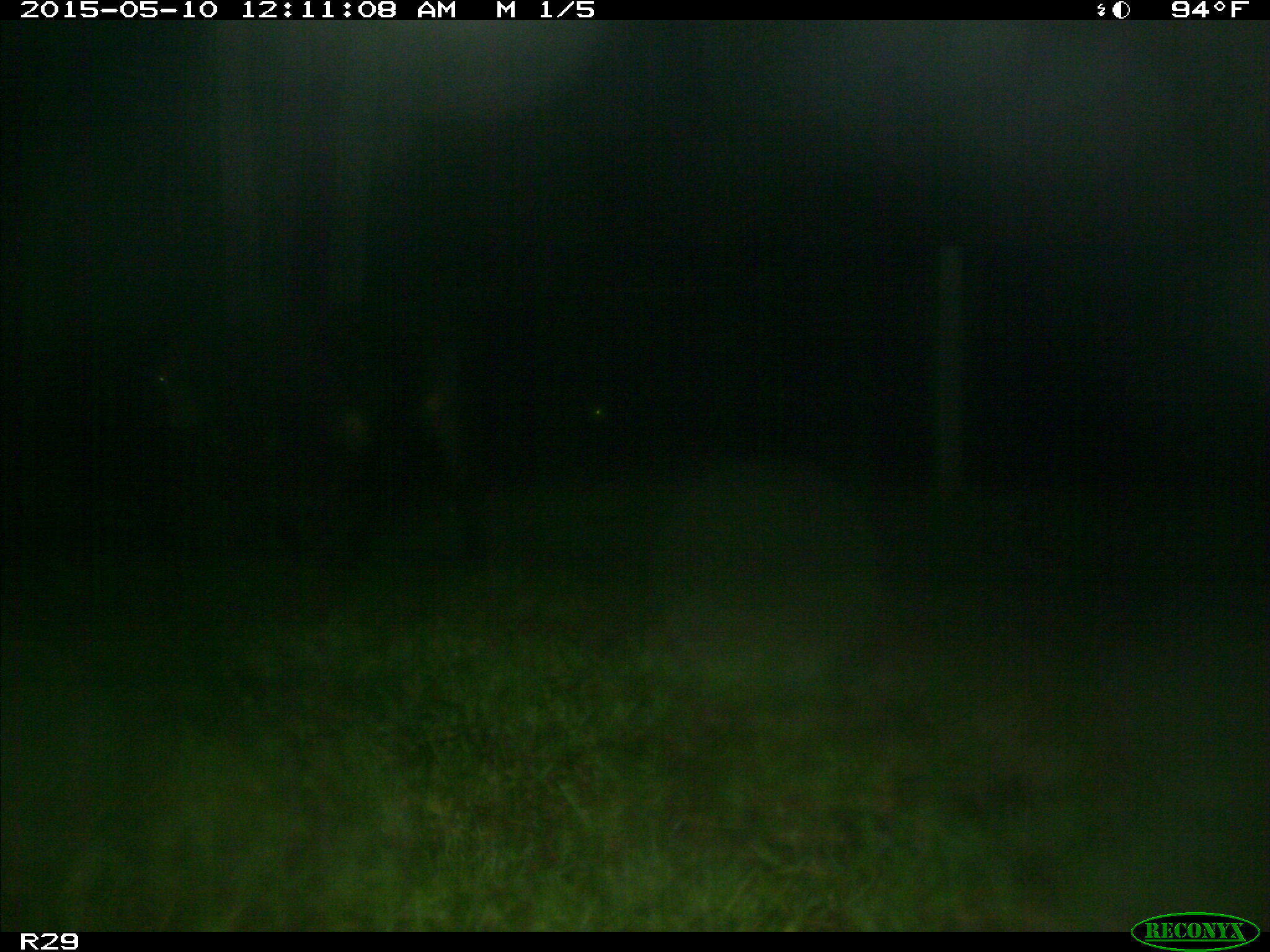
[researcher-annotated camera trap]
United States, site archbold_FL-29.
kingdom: Animalia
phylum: Chordata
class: Mammalia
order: Artiodactyla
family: Bovidae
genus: Bos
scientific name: Bos taurus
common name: domestic cow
Bos taurus (domestic cow).